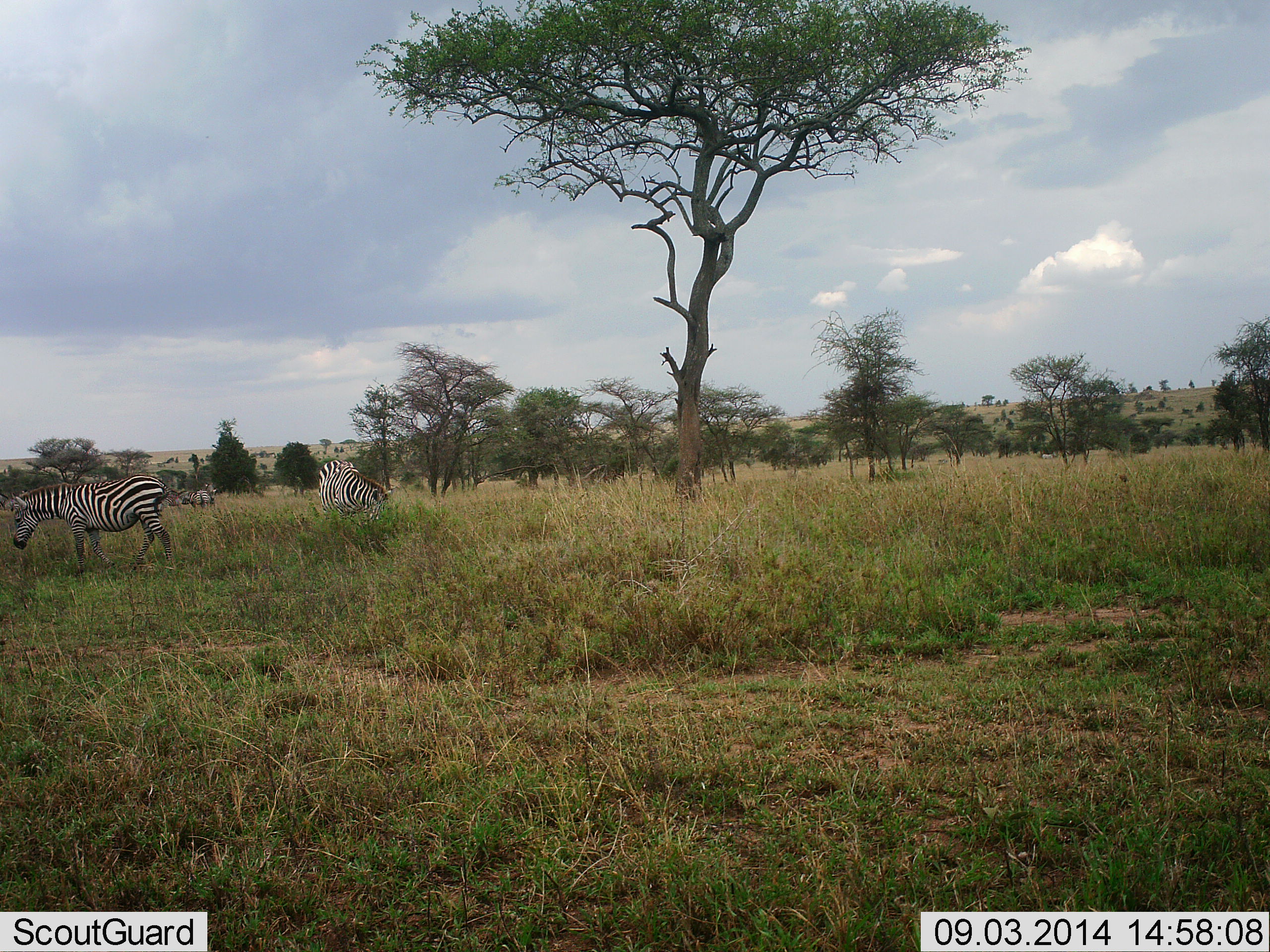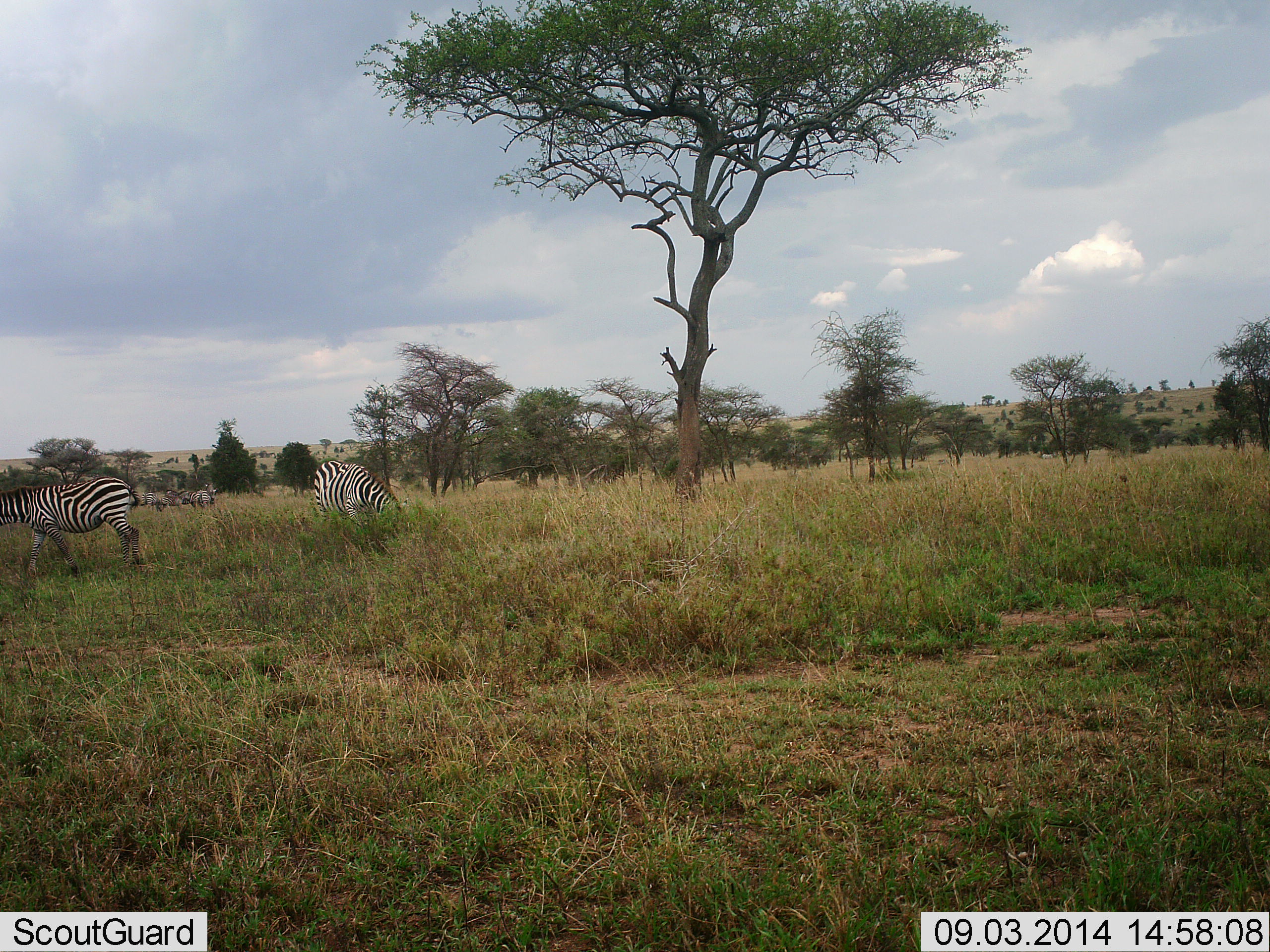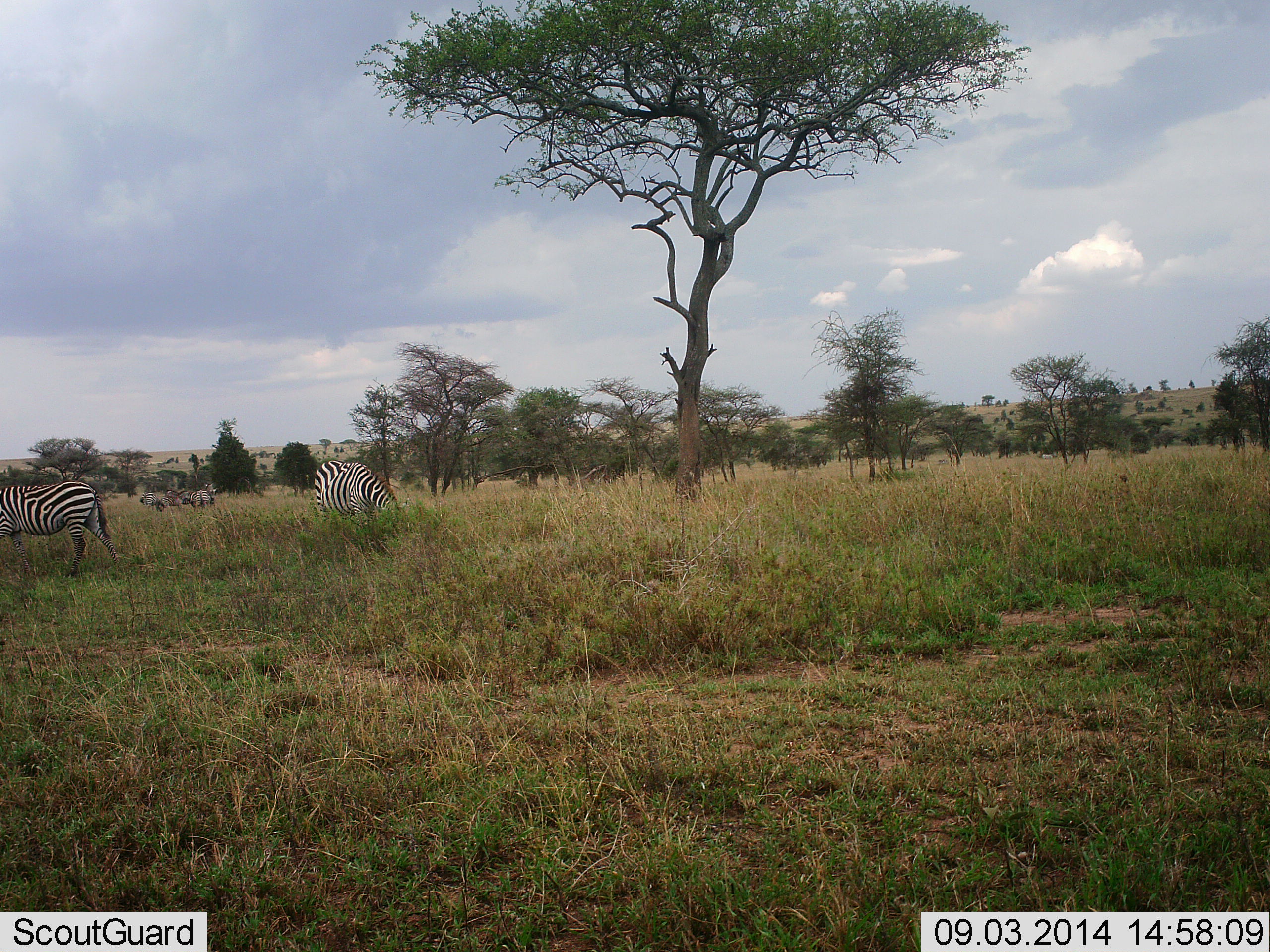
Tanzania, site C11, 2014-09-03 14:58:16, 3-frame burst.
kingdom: Animalia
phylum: Chordata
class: Mammalia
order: Perissodactyla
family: Equidae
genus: Equus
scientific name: Equus quagga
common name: plains zebra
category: zebra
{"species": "zebra (plains zebra) (Equus quagga)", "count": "2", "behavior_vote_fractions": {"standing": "20%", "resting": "0%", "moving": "30%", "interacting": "0%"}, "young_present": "0%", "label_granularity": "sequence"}